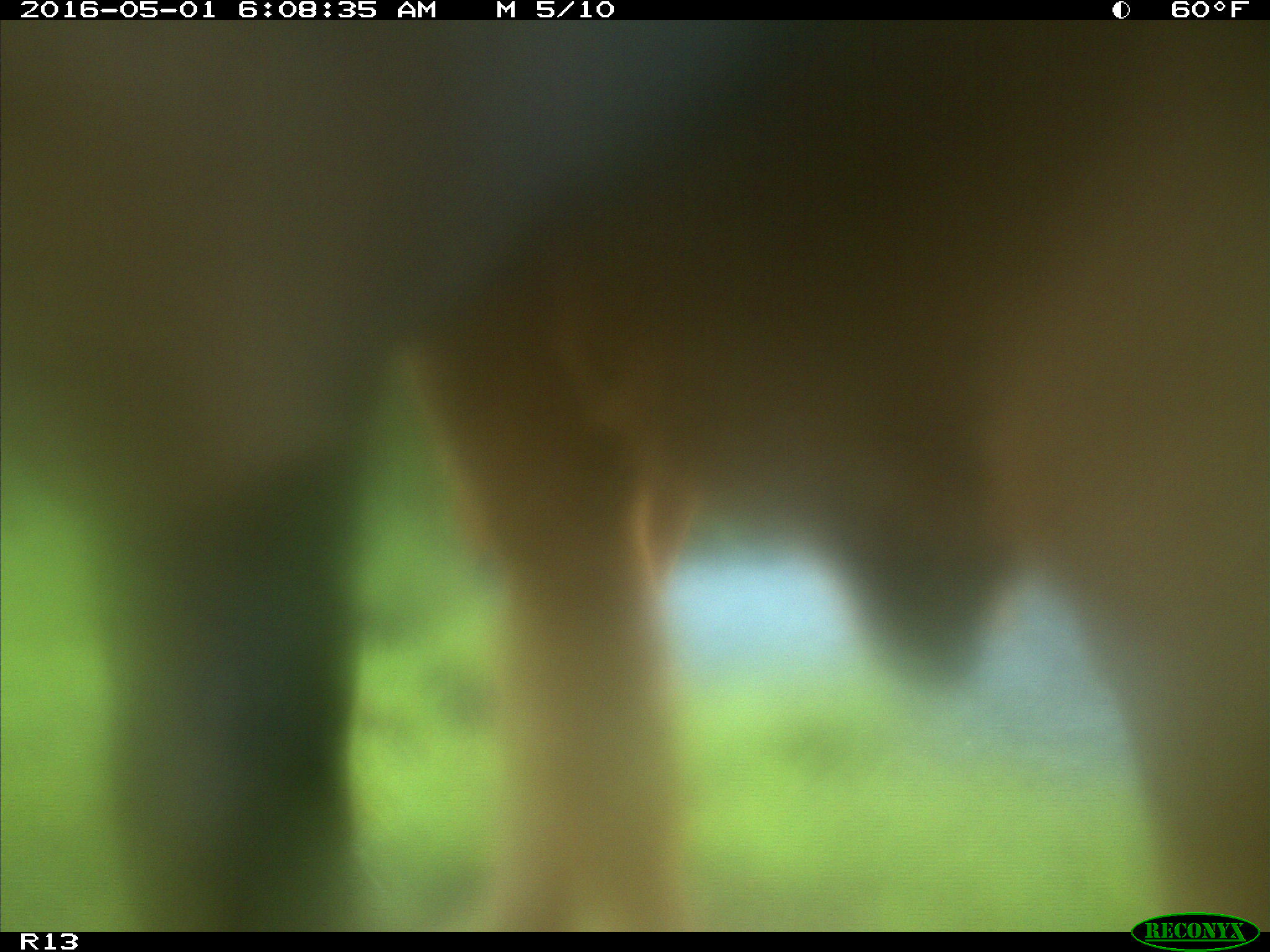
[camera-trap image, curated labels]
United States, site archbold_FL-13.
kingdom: Animalia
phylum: Chordata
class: Mammalia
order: Artiodactyla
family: Bovidae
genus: Bos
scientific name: Bos taurus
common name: domestic cow